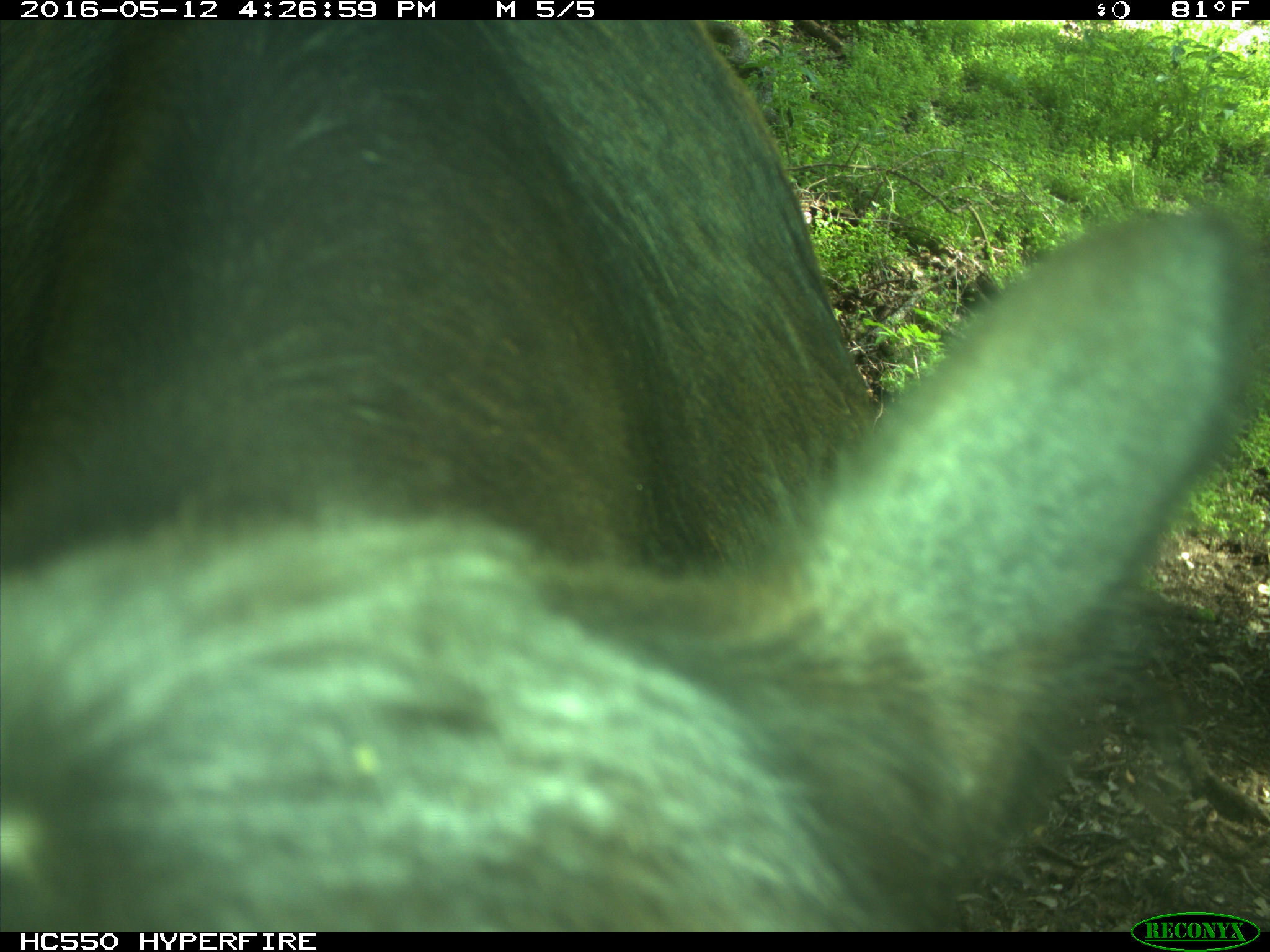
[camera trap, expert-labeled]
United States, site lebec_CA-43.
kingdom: Animalia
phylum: Chordata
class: Mammalia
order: Artiodactyla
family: Bovidae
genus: Bos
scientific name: Bos taurus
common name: domestic cow